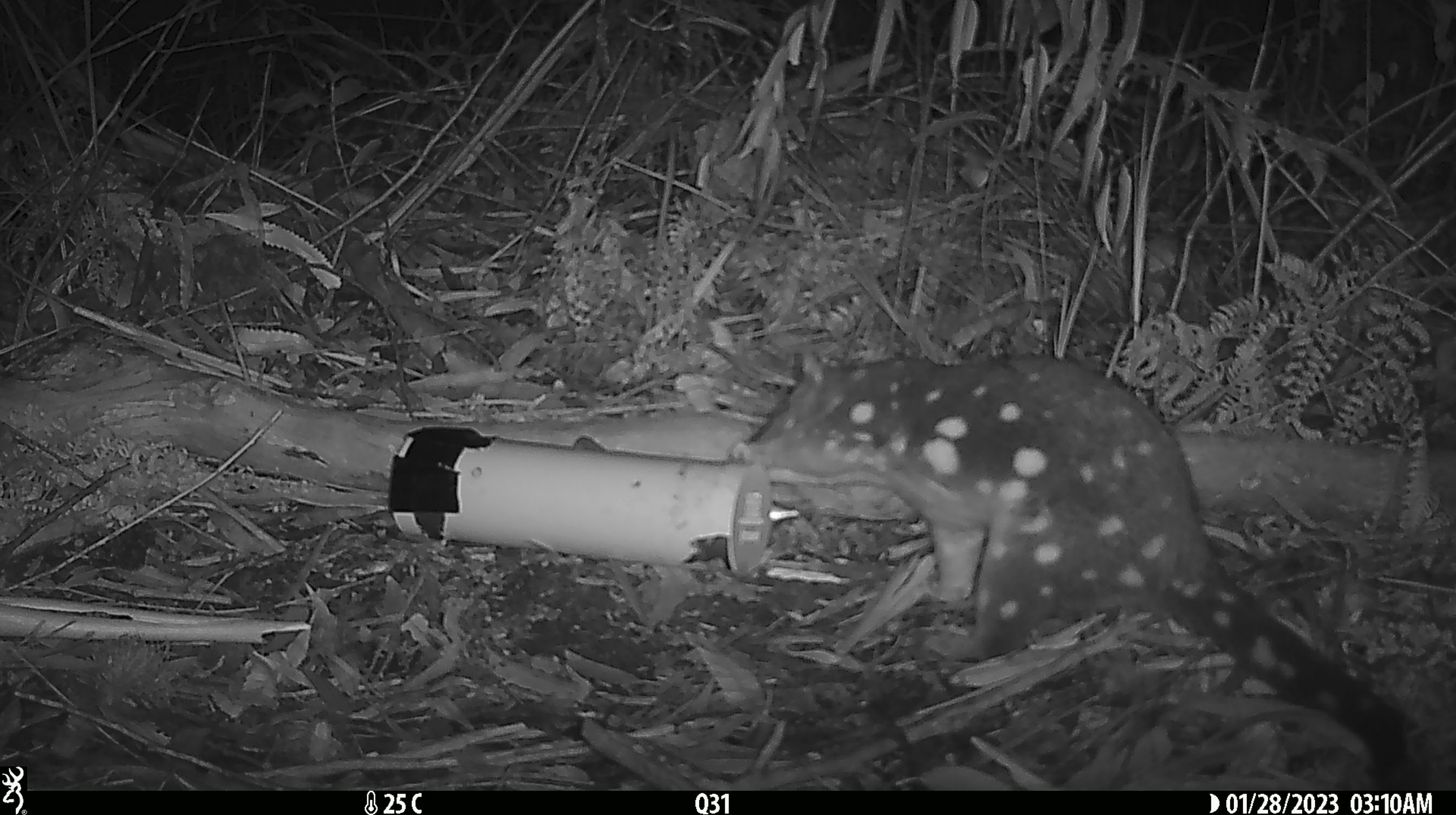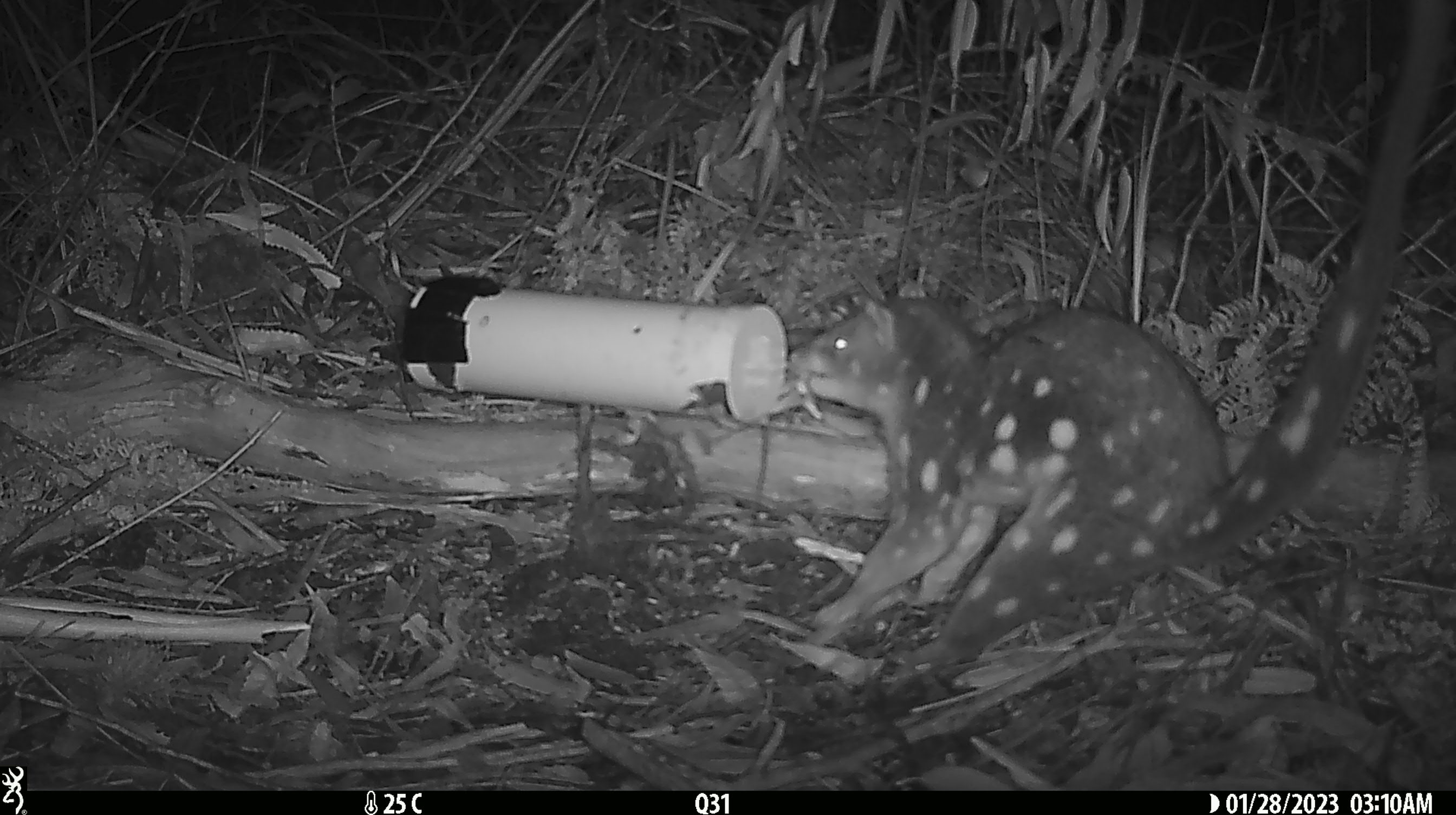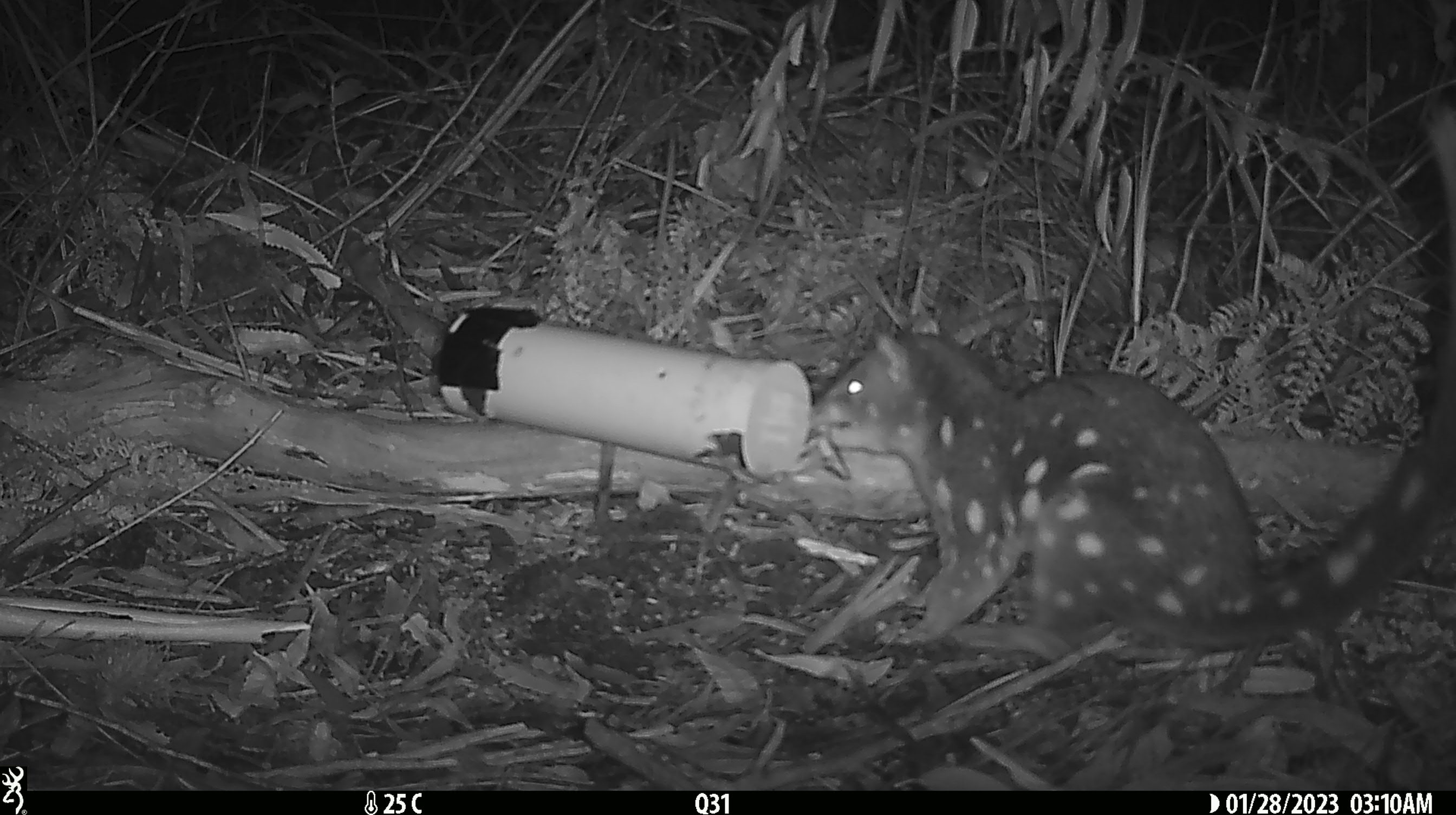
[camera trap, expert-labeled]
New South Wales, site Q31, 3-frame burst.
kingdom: Animalia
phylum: Chordata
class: Mammalia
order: Dasyuromorphia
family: Dasyuridae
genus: Dasyurus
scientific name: Dasyurus maculatus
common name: spotted-tailed quoll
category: quoll